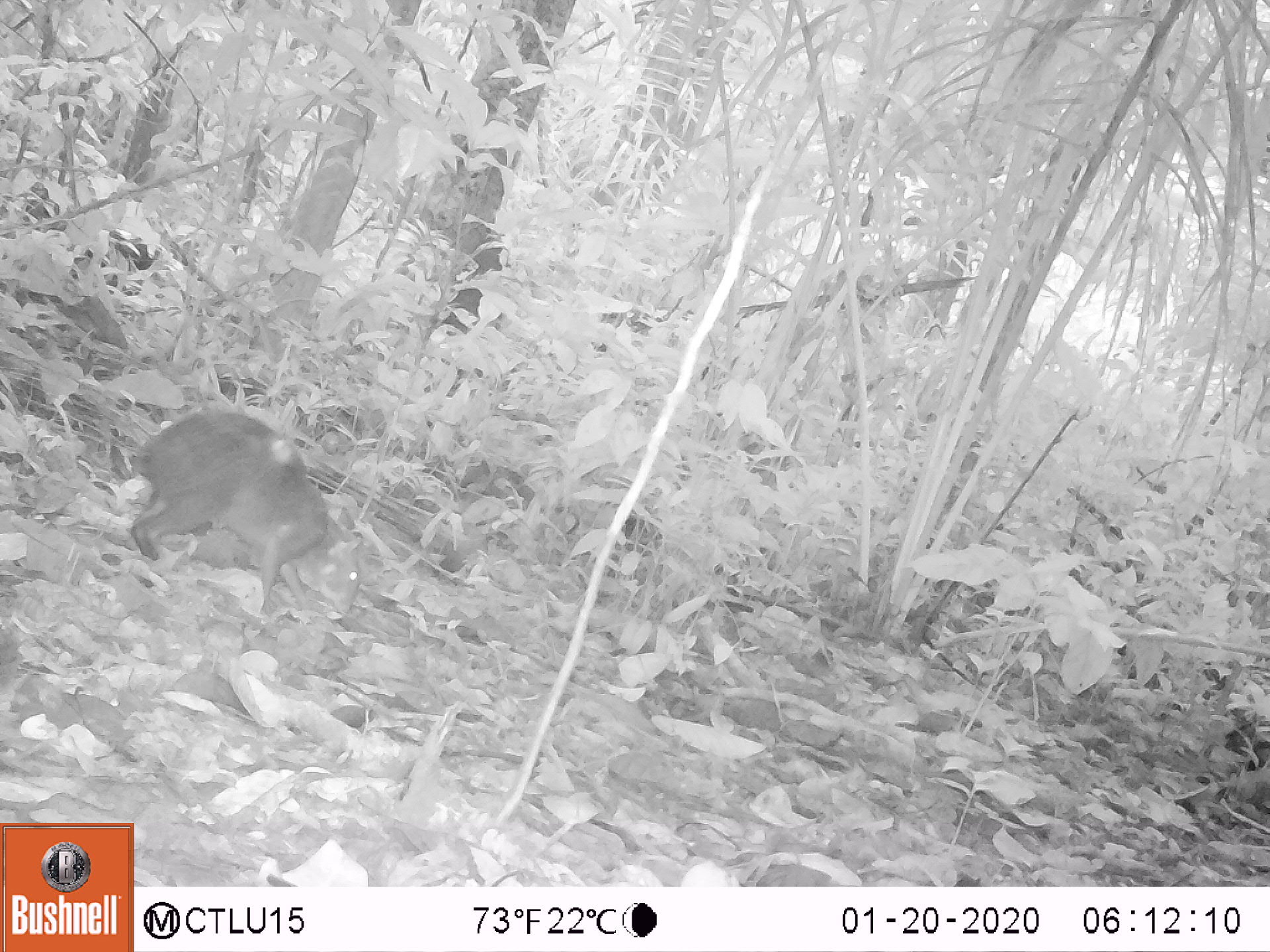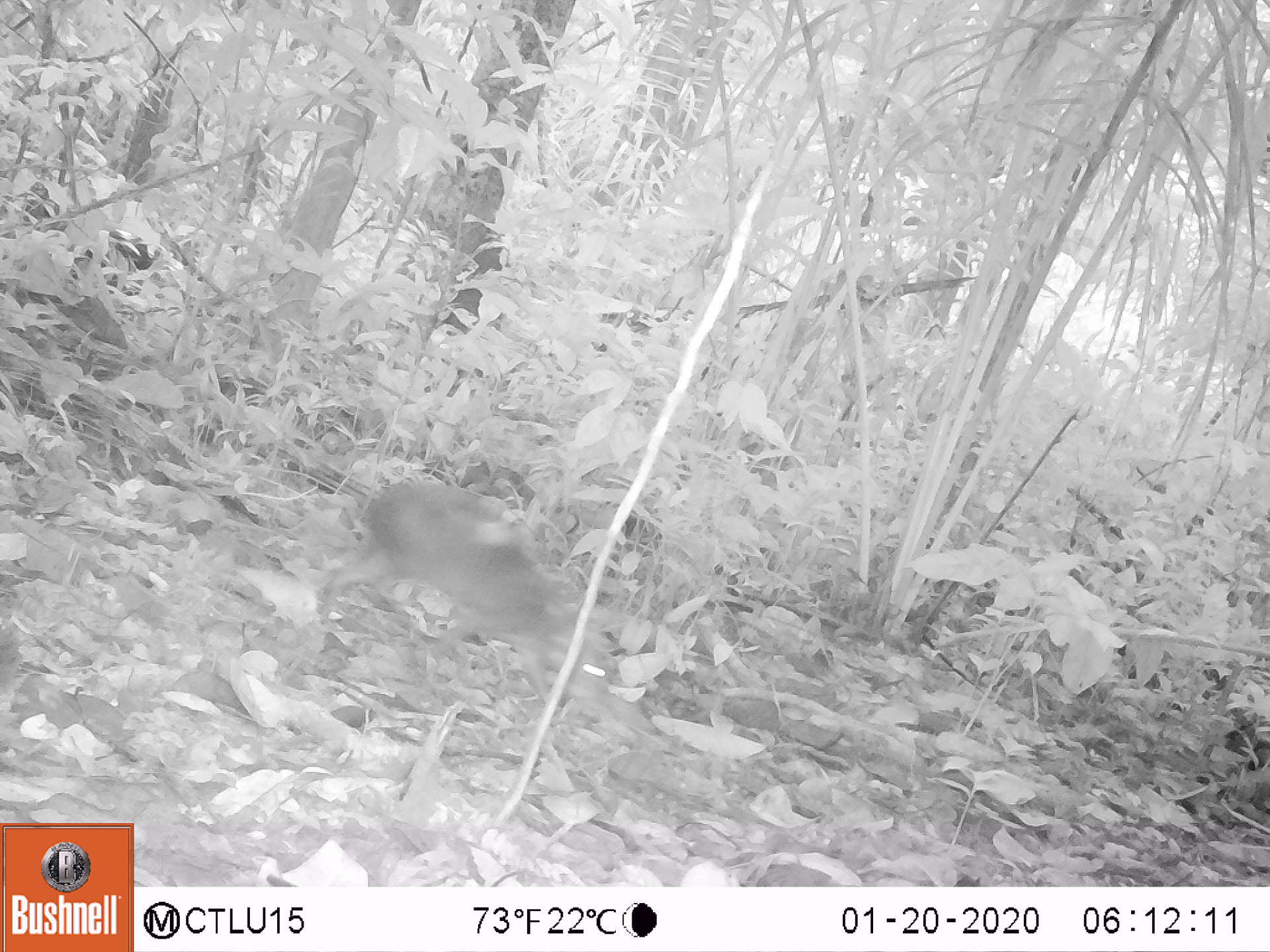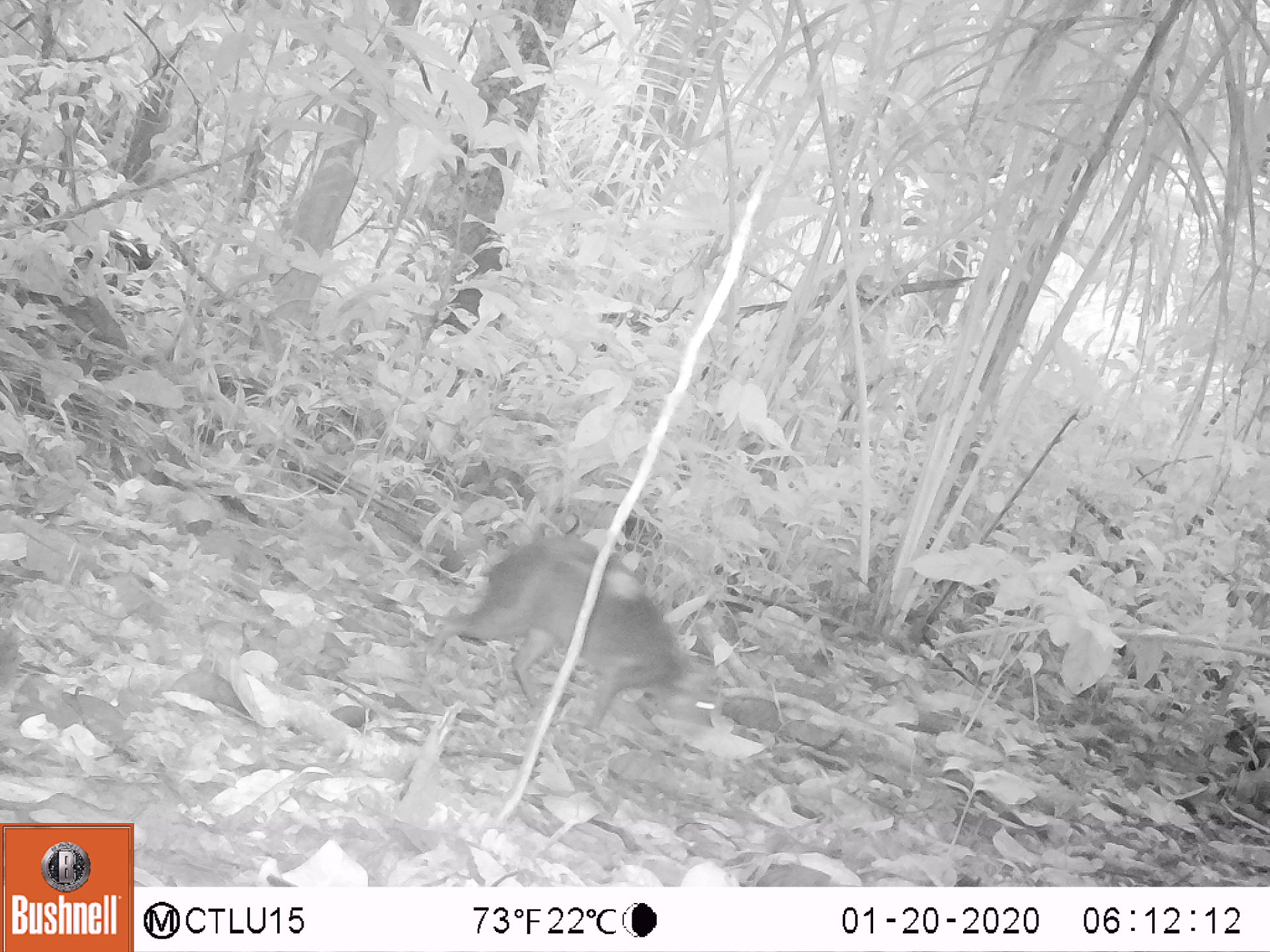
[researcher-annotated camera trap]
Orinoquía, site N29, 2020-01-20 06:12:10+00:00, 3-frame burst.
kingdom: Animalia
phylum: Chordata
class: Mammalia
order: Rodentia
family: Dasyproctidae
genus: Dasyprocta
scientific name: Dasyprocta fuliginosa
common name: black agouti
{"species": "black agouti (Dasyprocta fuliginosa)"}